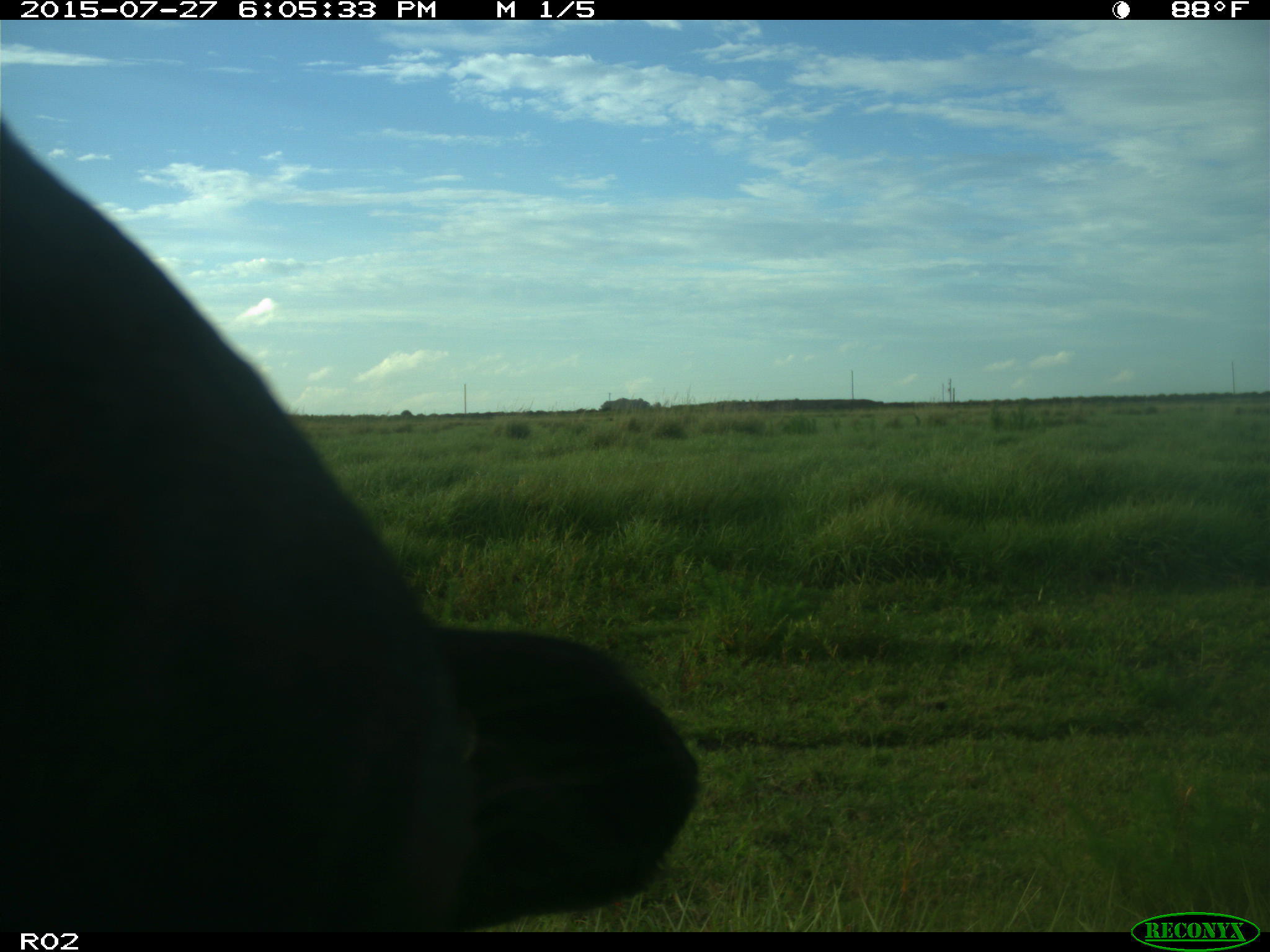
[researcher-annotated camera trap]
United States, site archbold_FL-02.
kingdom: Animalia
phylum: Chordata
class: Mammalia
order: Artiodactyla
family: Bovidae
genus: Bos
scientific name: Bos taurus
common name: domestic cow